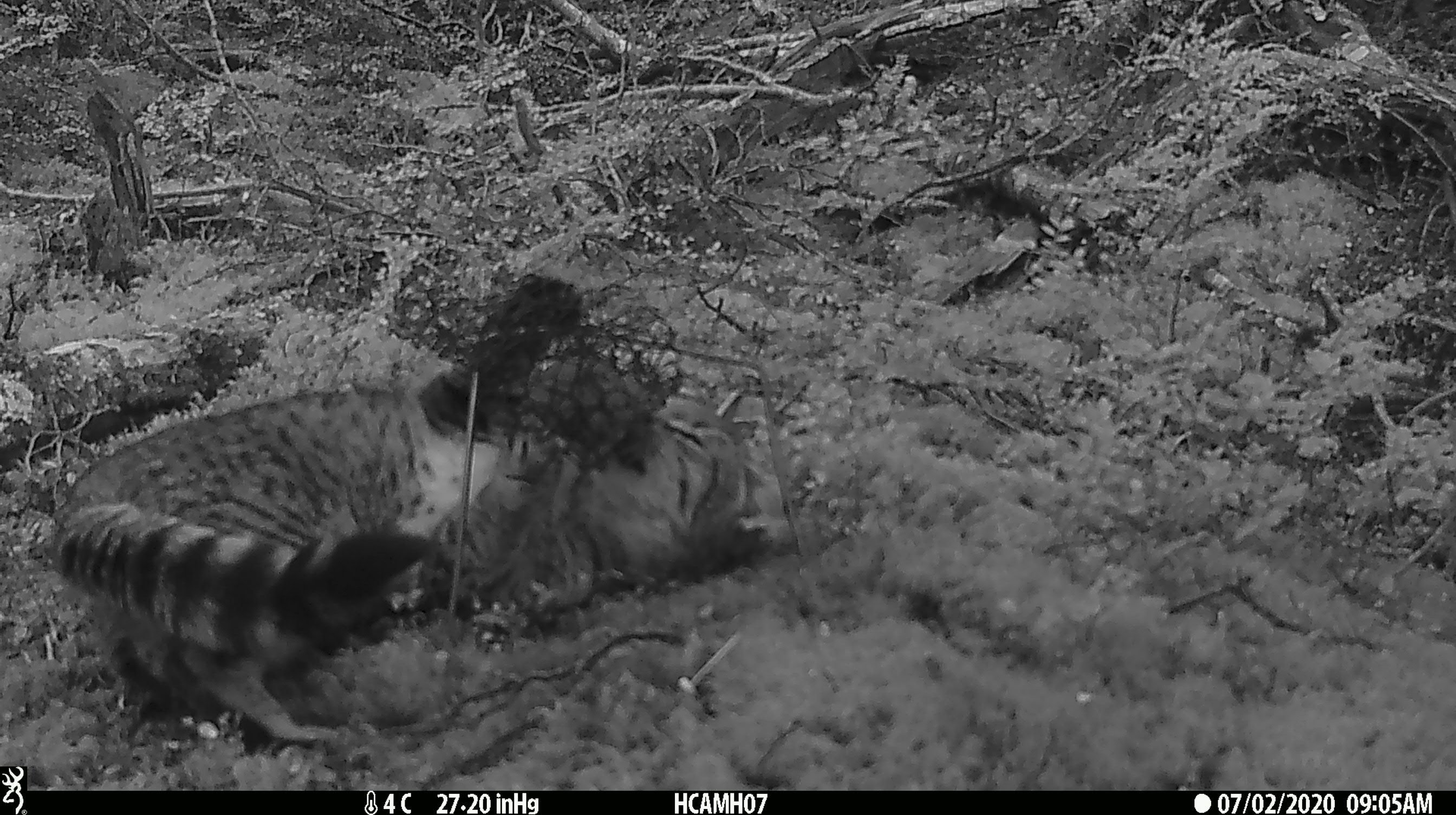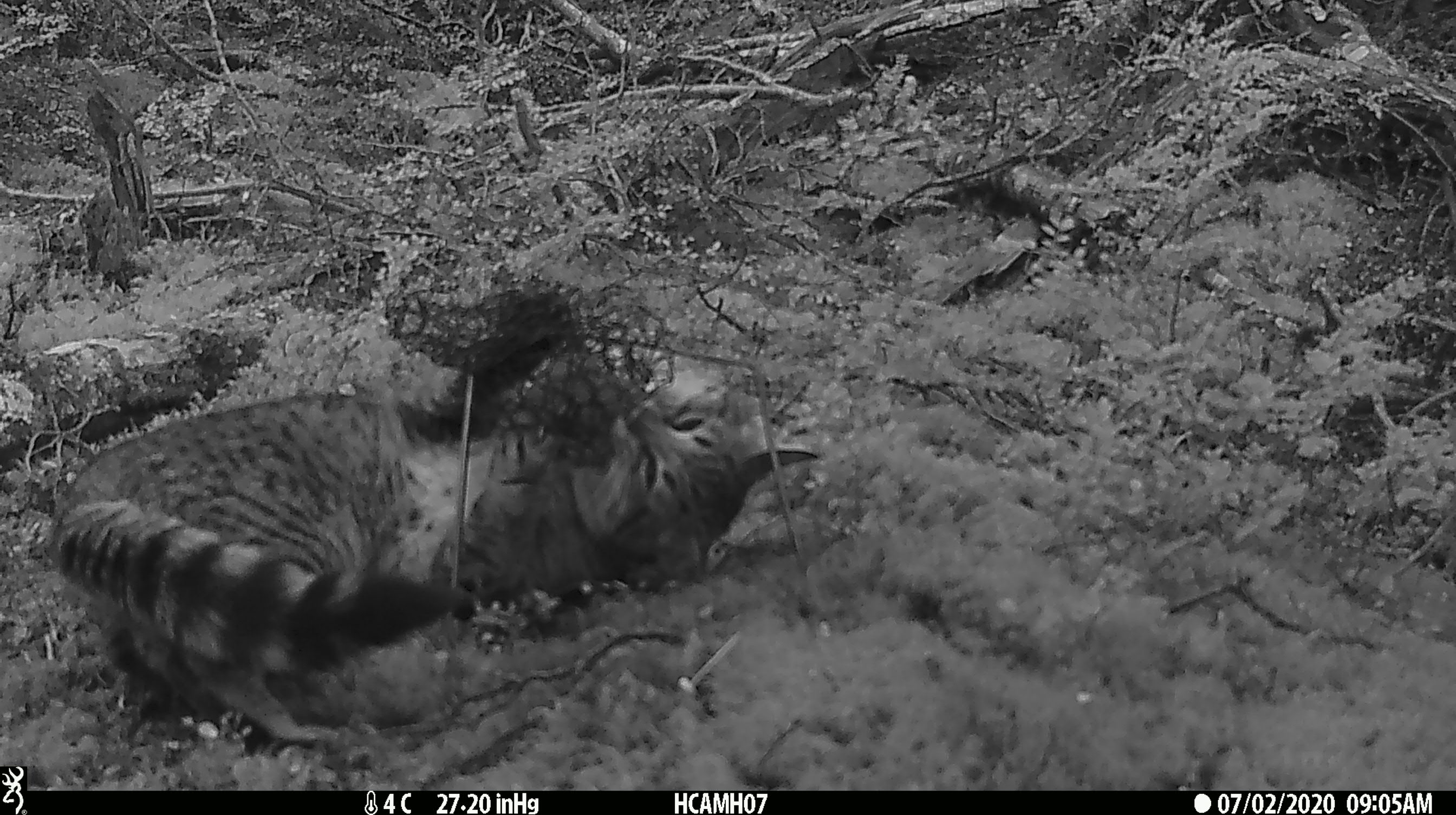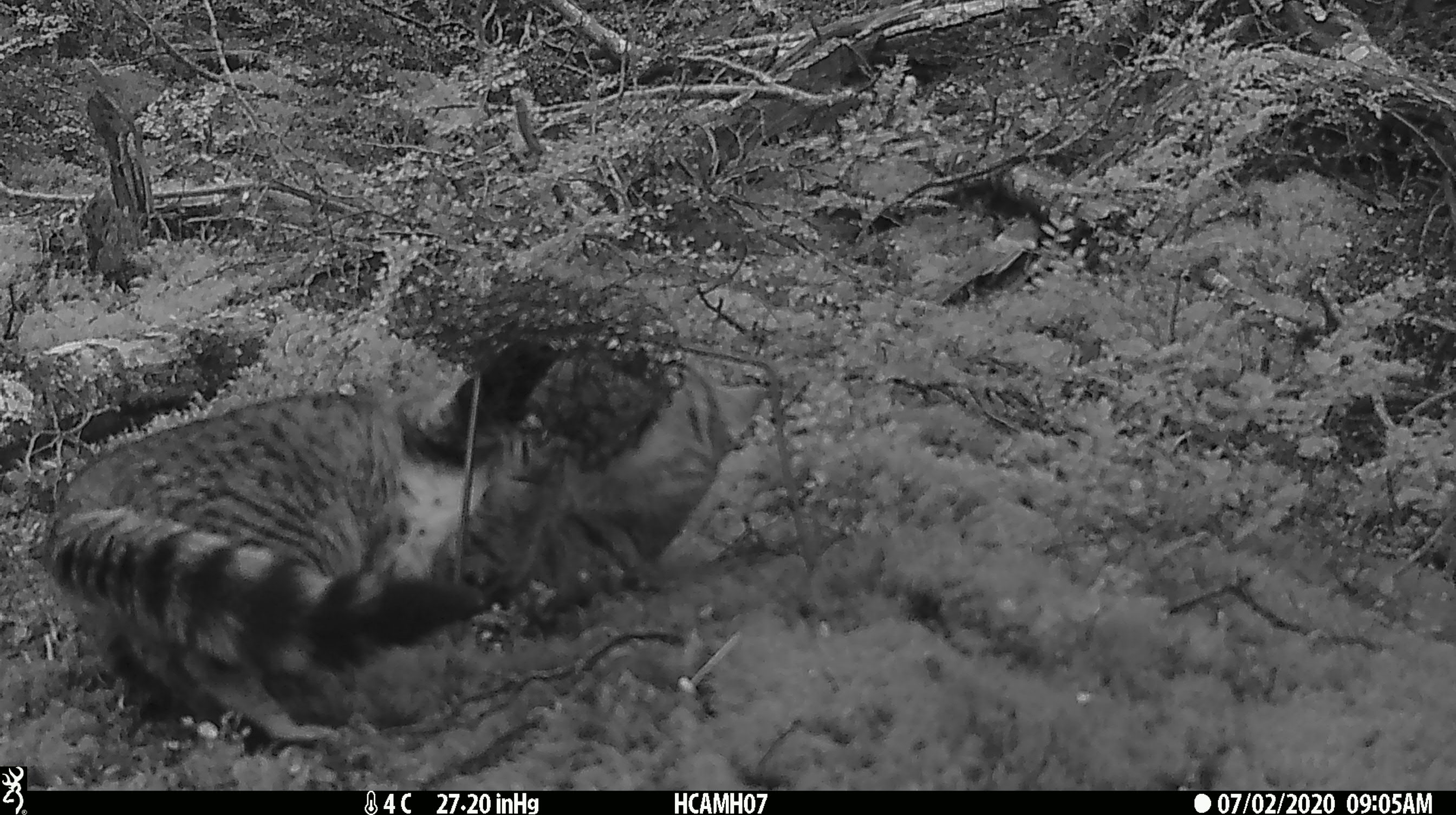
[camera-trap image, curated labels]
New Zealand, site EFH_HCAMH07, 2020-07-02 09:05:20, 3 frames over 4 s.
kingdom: Animalia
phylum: Chordata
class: Mammalia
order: Carnivora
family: Felidae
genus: Felis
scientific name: Felis catus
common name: domestic cat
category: cat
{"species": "cat (domestic cat) (Felis catus)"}